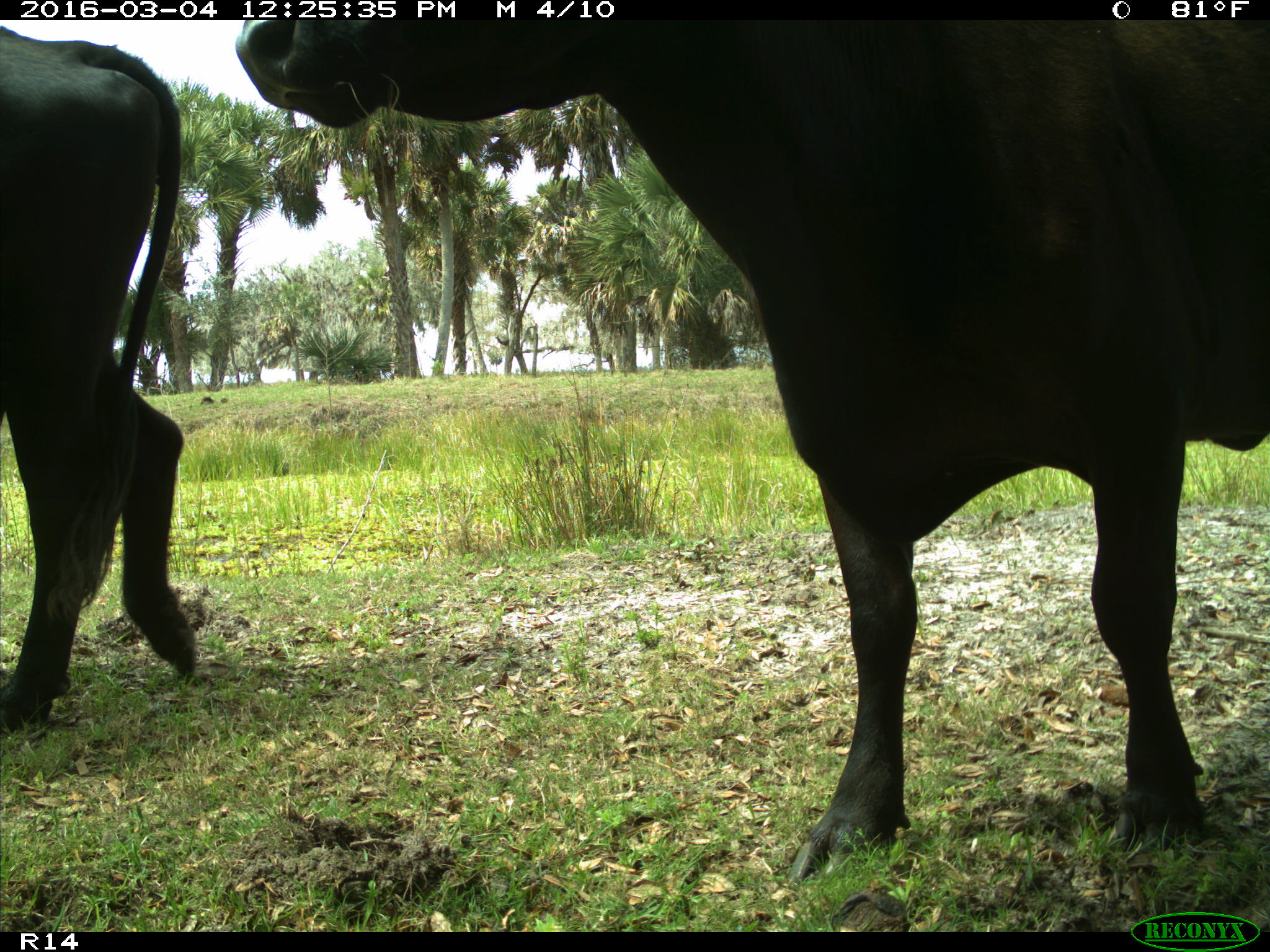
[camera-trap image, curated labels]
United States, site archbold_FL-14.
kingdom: Animalia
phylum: Chordata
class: Mammalia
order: Artiodactyla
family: Bovidae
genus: Bos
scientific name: Bos taurus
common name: domestic cow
Bos taurus (domestic cow).